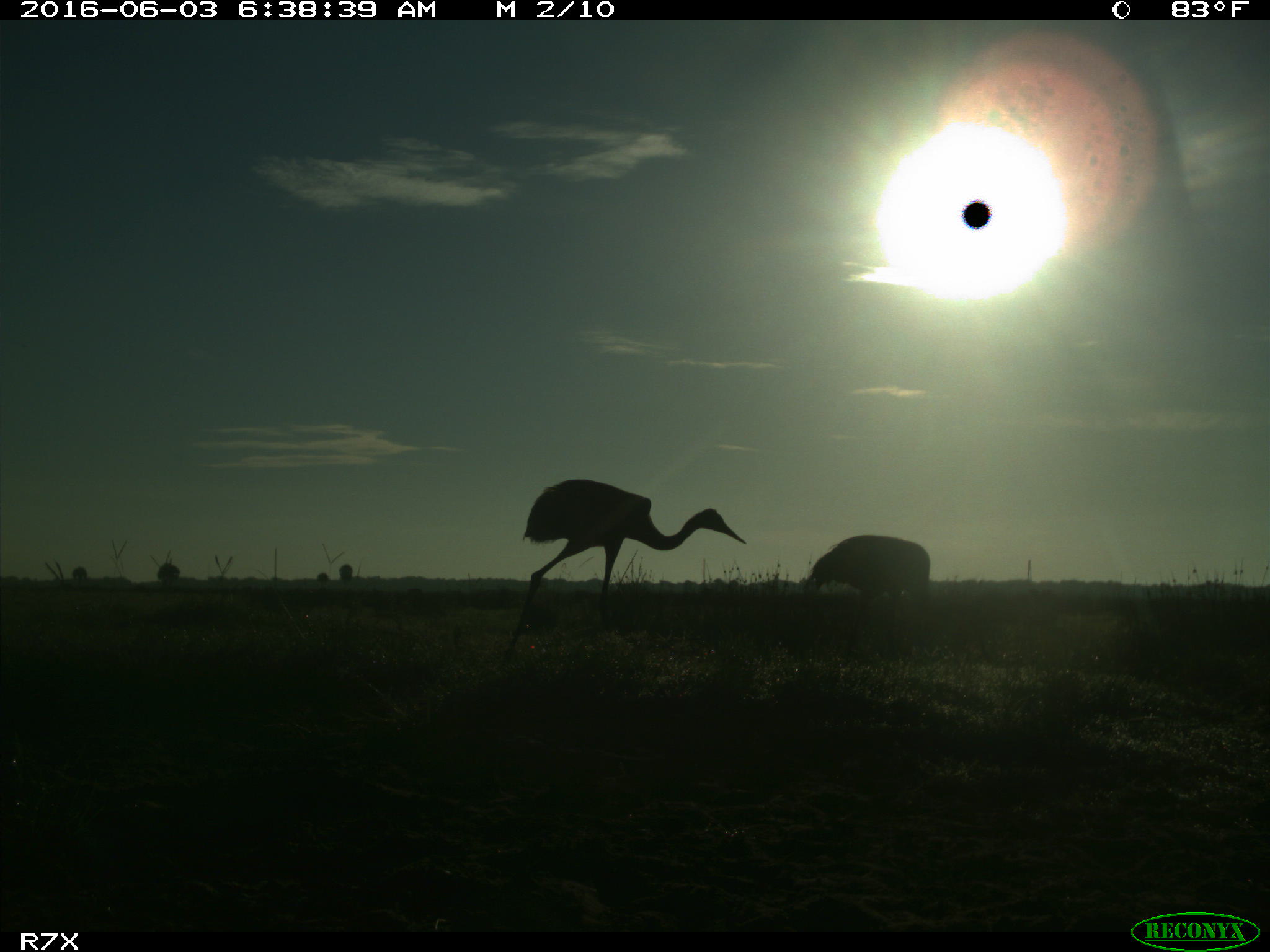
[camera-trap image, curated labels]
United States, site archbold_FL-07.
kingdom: Animalia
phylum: Chordata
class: Aves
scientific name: Aves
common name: birds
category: unidentified bird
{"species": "unidentified bird (birds) (Aves)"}